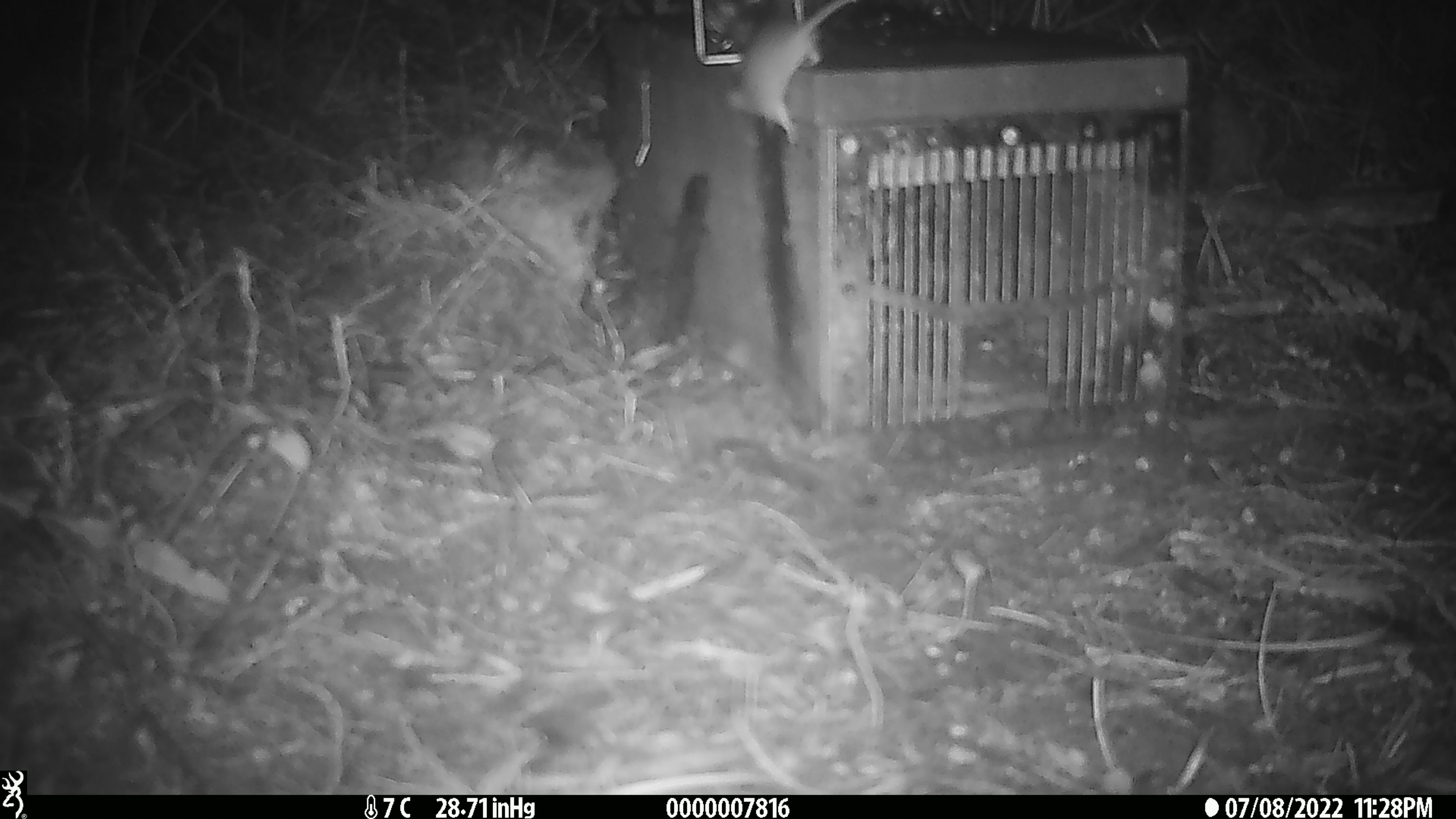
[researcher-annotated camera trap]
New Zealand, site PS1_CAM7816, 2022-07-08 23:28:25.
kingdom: Animalia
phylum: Chordata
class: Mammalia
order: Rodentia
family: Muridae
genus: Mus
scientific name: Mus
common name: mouse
Mouse (Mus).